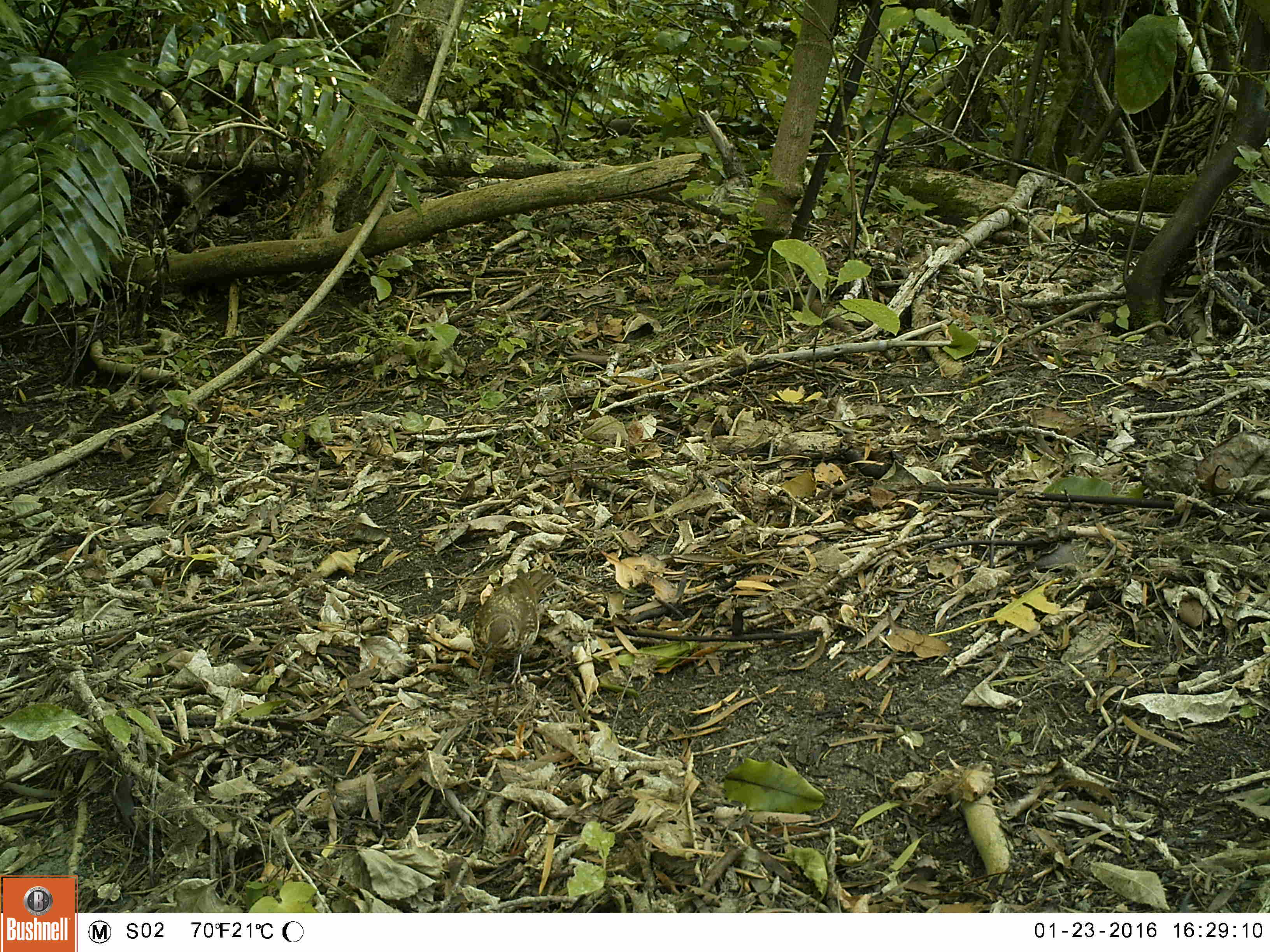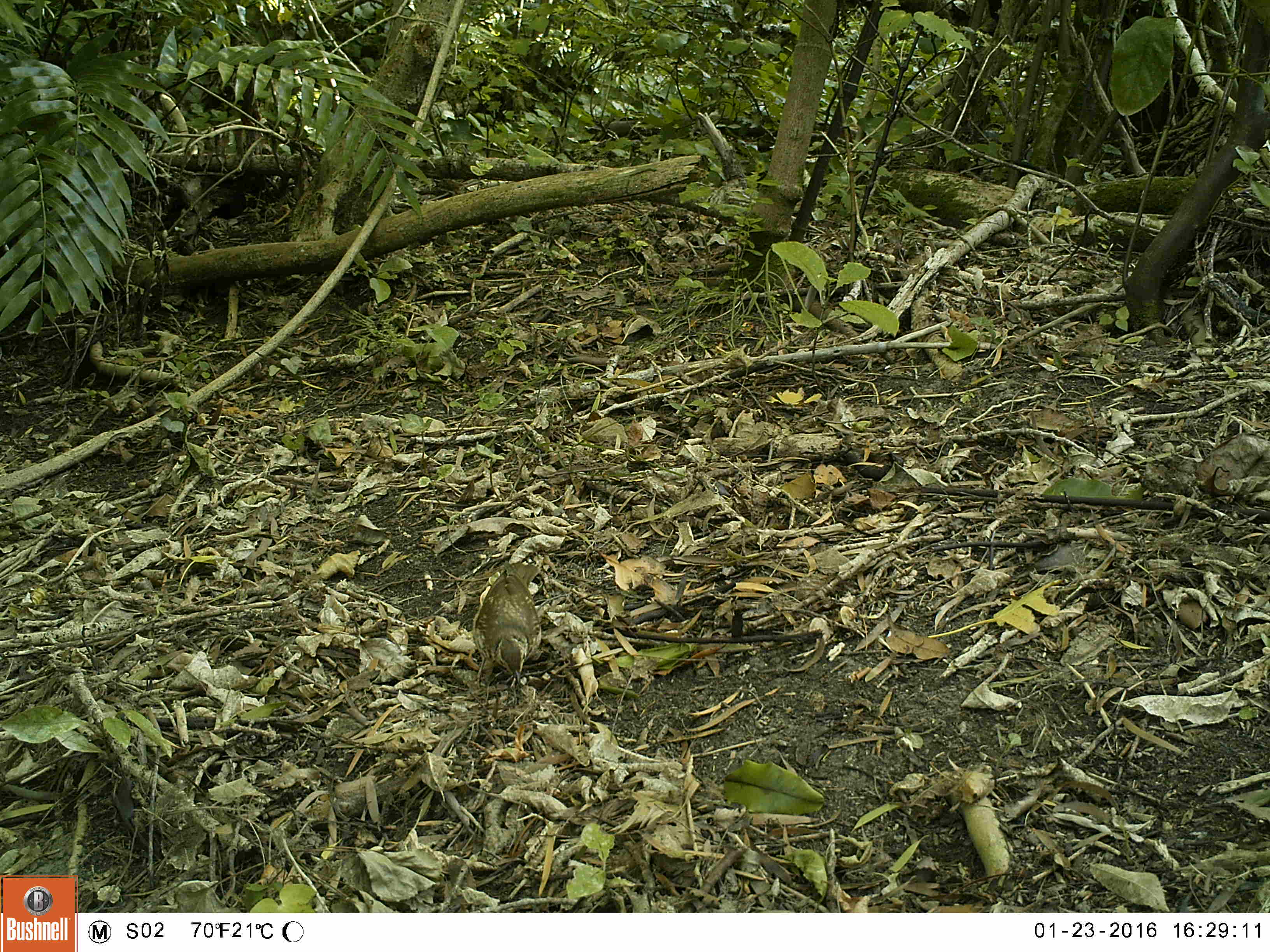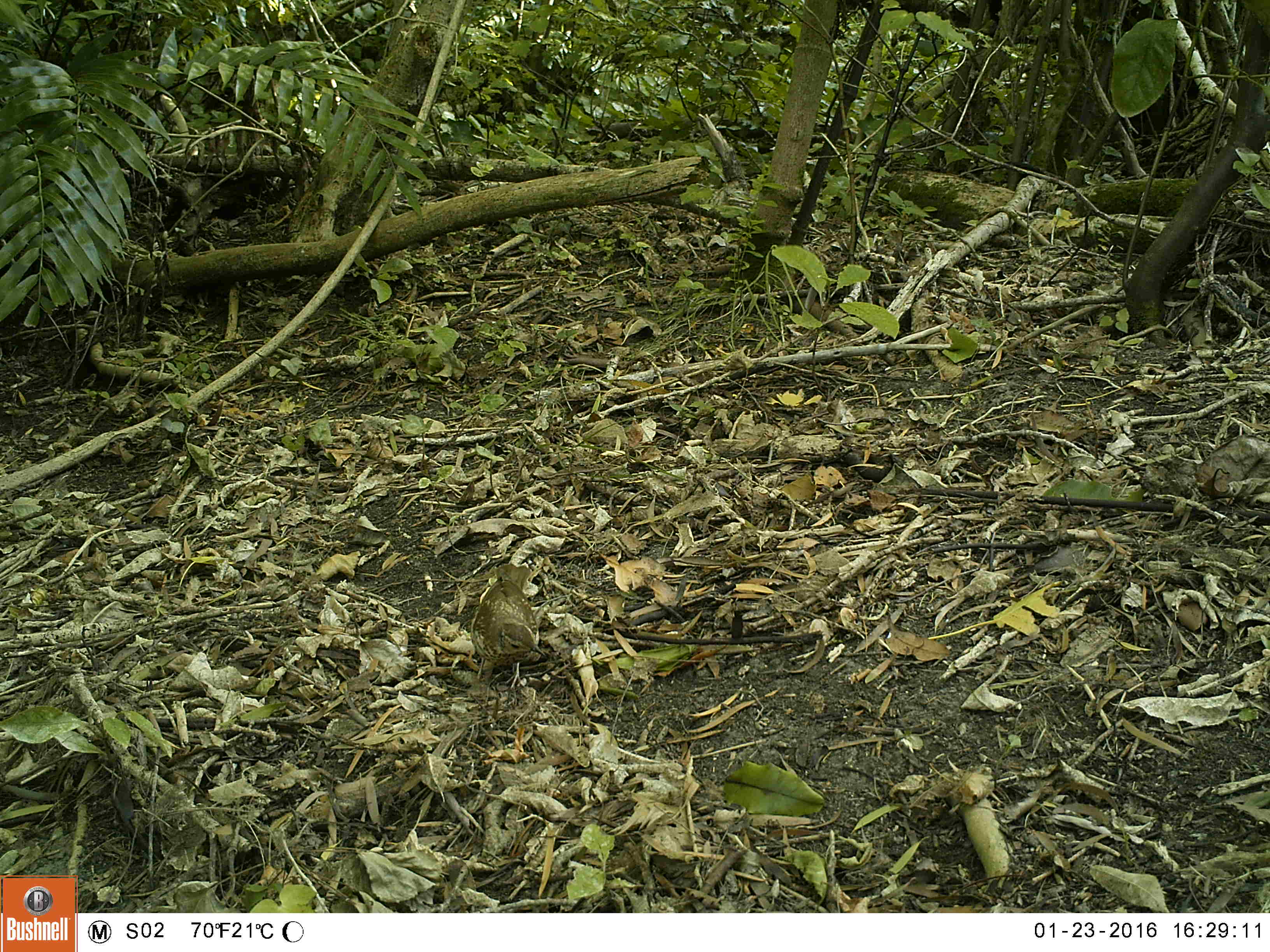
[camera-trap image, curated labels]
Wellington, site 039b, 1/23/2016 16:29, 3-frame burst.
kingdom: Animalia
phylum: Chordata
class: Aves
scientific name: Aves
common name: bird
Bird (Aves).